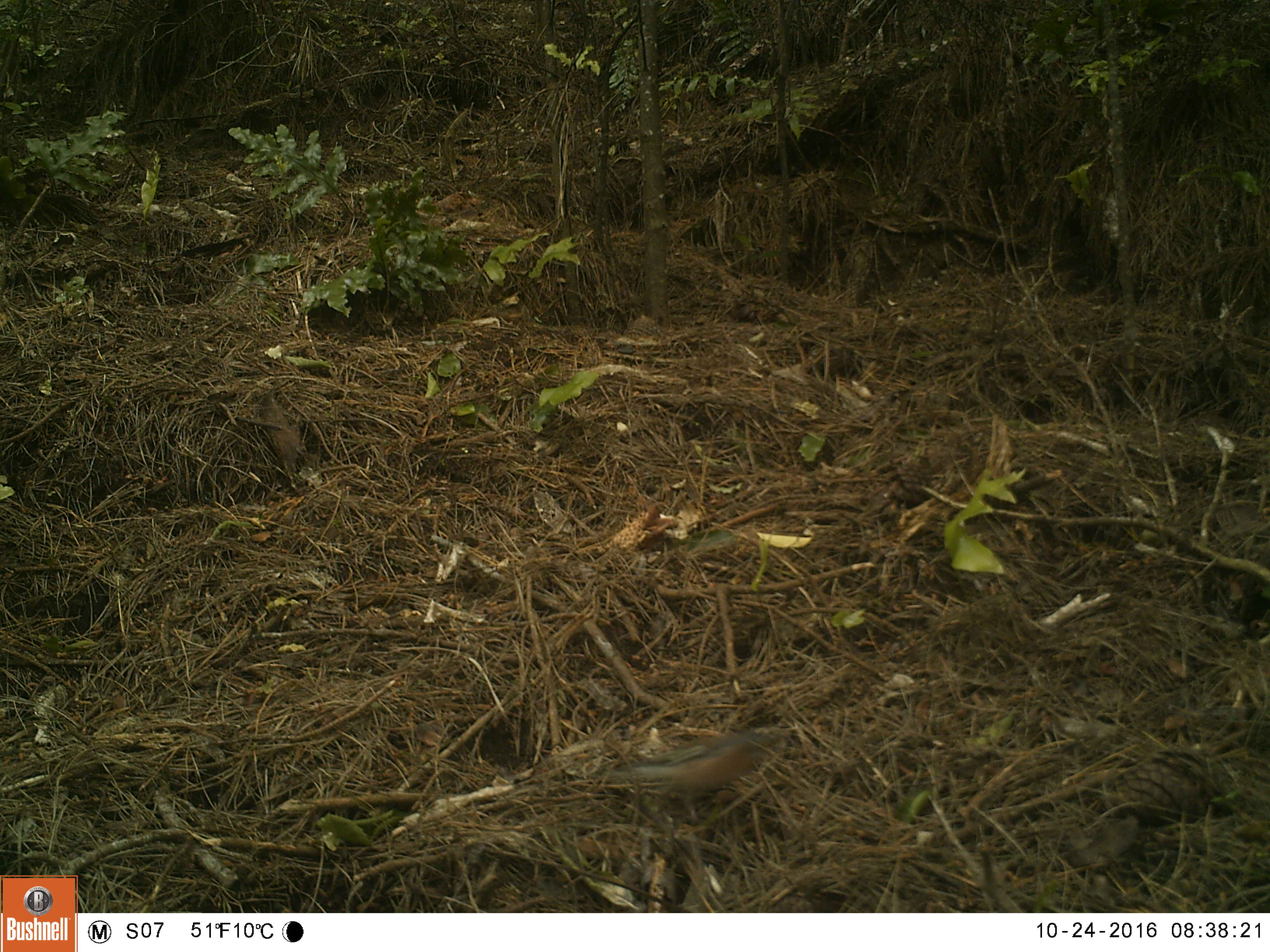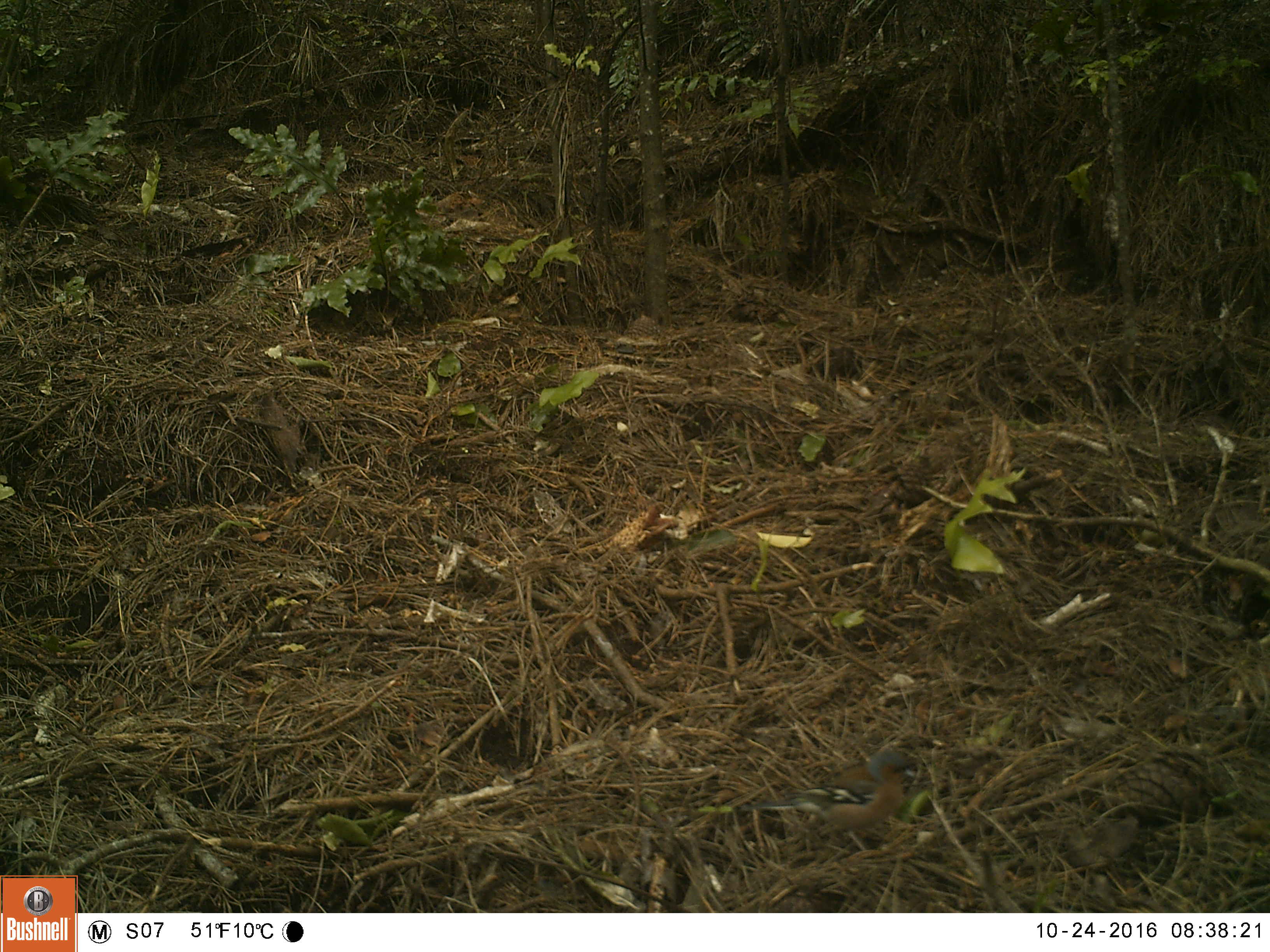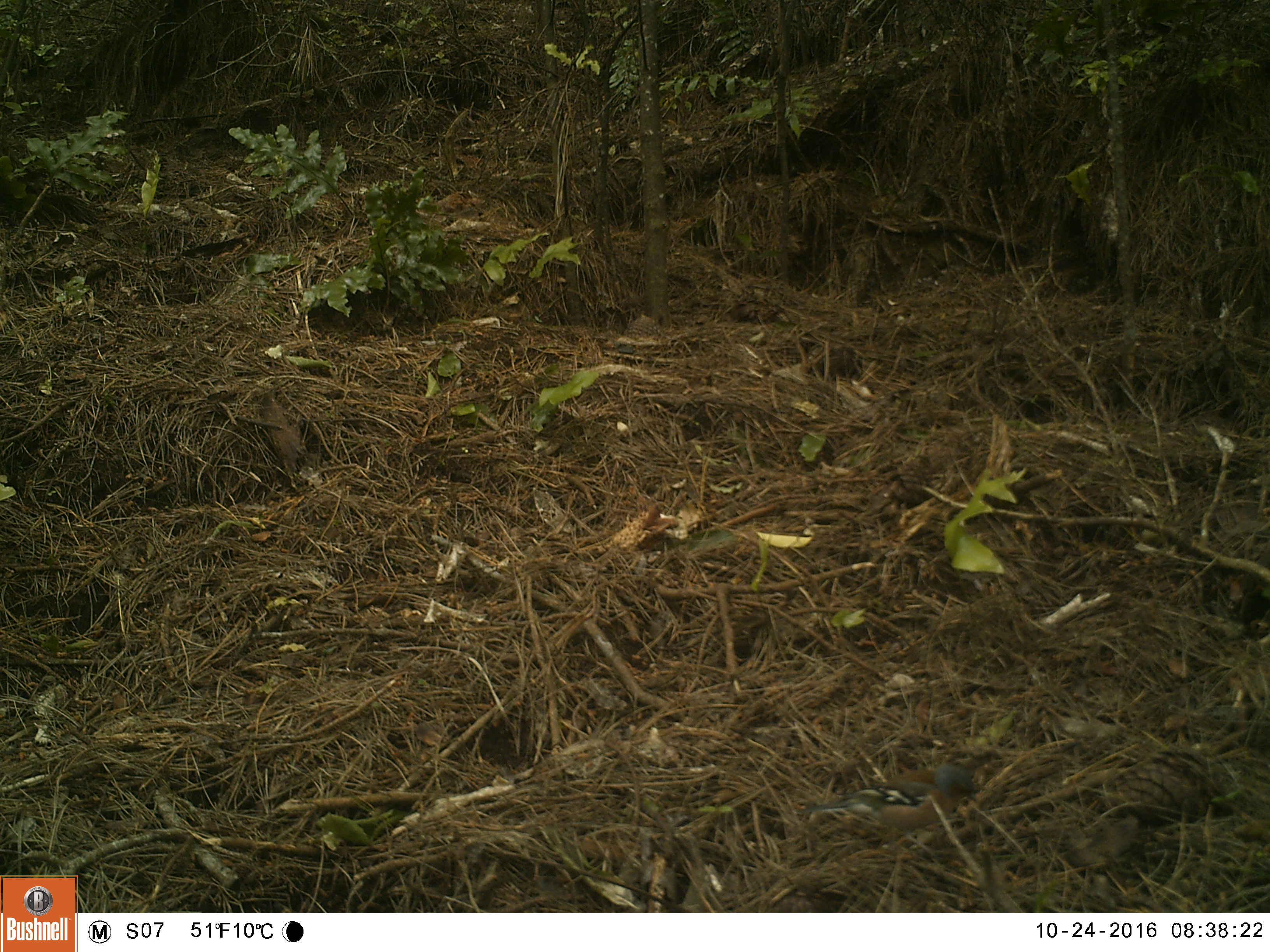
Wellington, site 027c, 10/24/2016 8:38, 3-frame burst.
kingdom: Animalia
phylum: Chordata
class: Aves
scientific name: Aves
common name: bird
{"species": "bird (Aves)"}